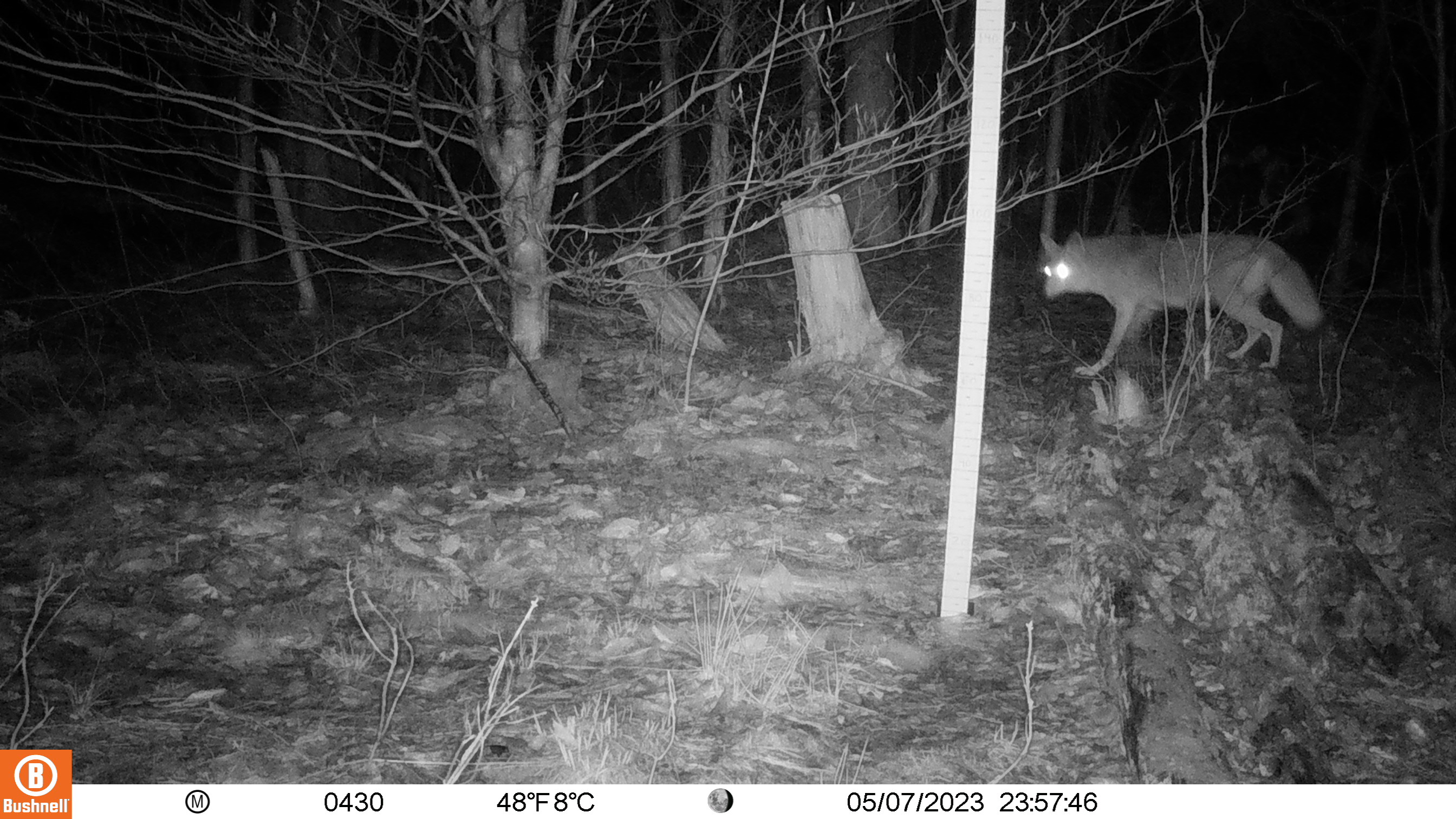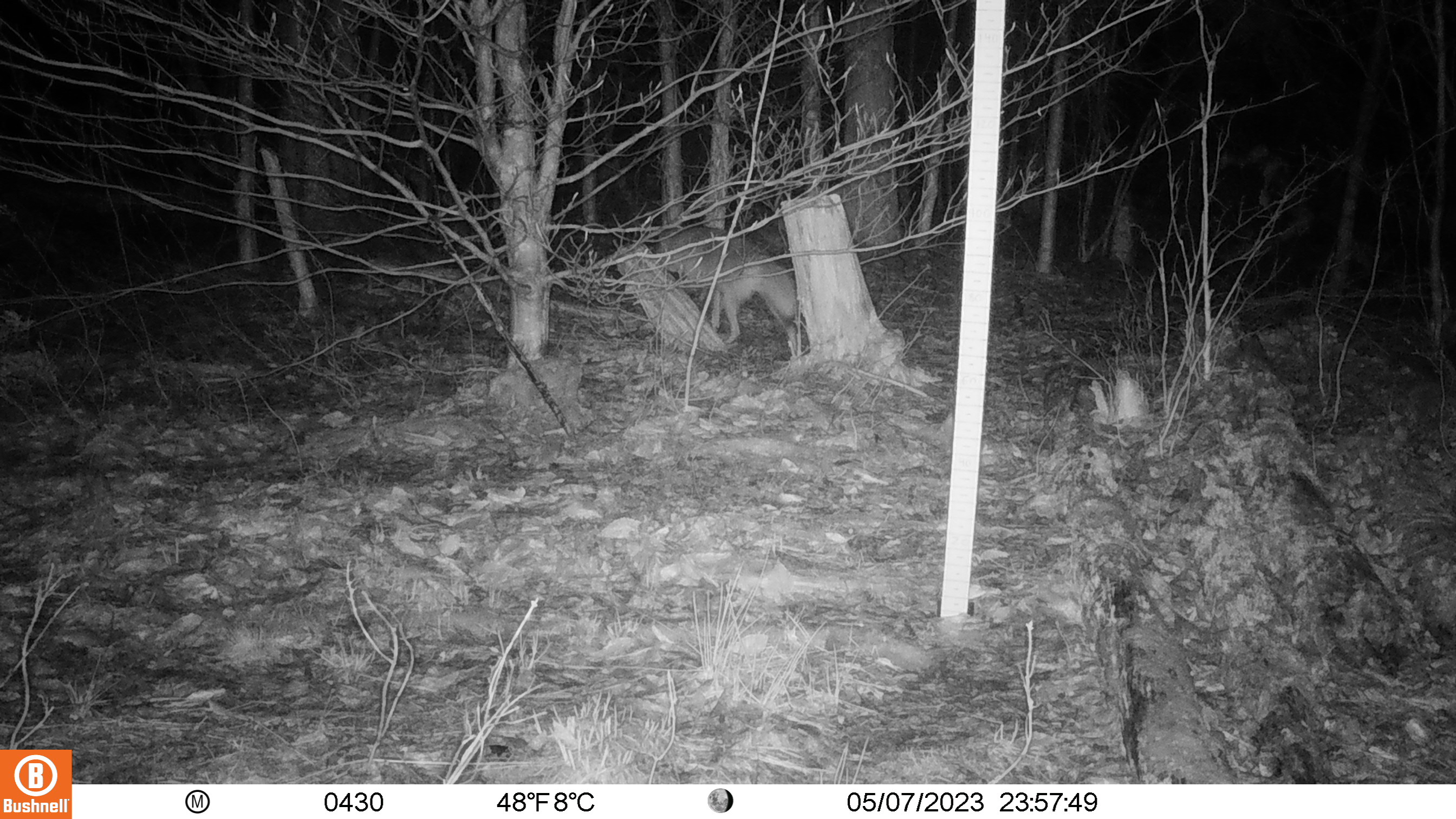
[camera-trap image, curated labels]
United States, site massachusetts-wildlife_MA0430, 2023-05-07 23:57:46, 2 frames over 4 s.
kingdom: Animalia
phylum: Chordata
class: Mammalia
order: Carnivora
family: Canidae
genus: Canis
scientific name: Canis latrans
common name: coyote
Coyote (Canis latrans).